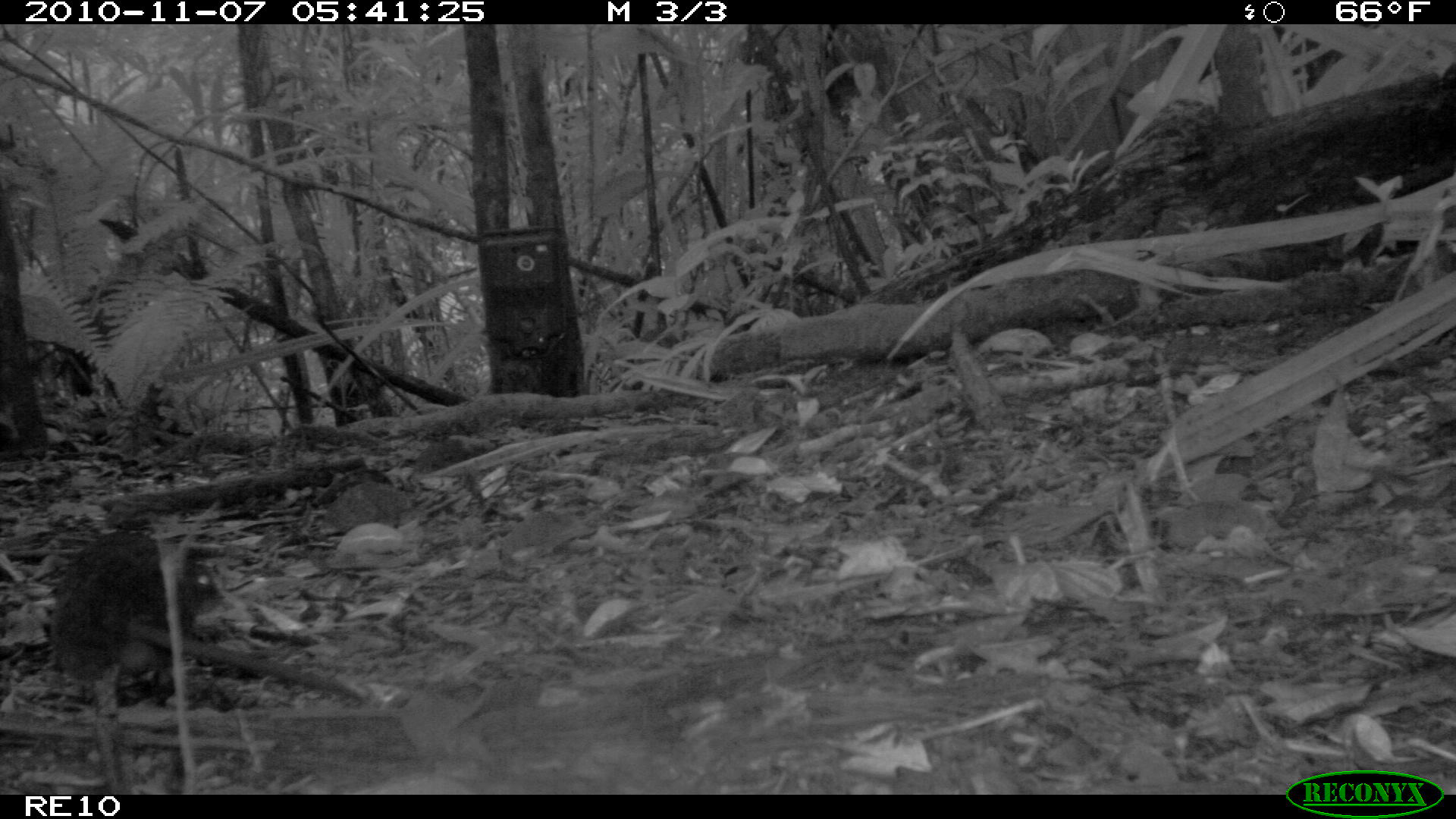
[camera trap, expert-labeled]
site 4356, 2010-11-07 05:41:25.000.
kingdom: Animalia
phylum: Chordata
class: Mammalia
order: Rodentia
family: Muridae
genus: Rattus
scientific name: Rattus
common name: rodent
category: unknown rat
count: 1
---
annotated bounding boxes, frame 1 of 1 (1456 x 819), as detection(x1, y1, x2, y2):
unknown rat: detection(47, 532, 223, 688)